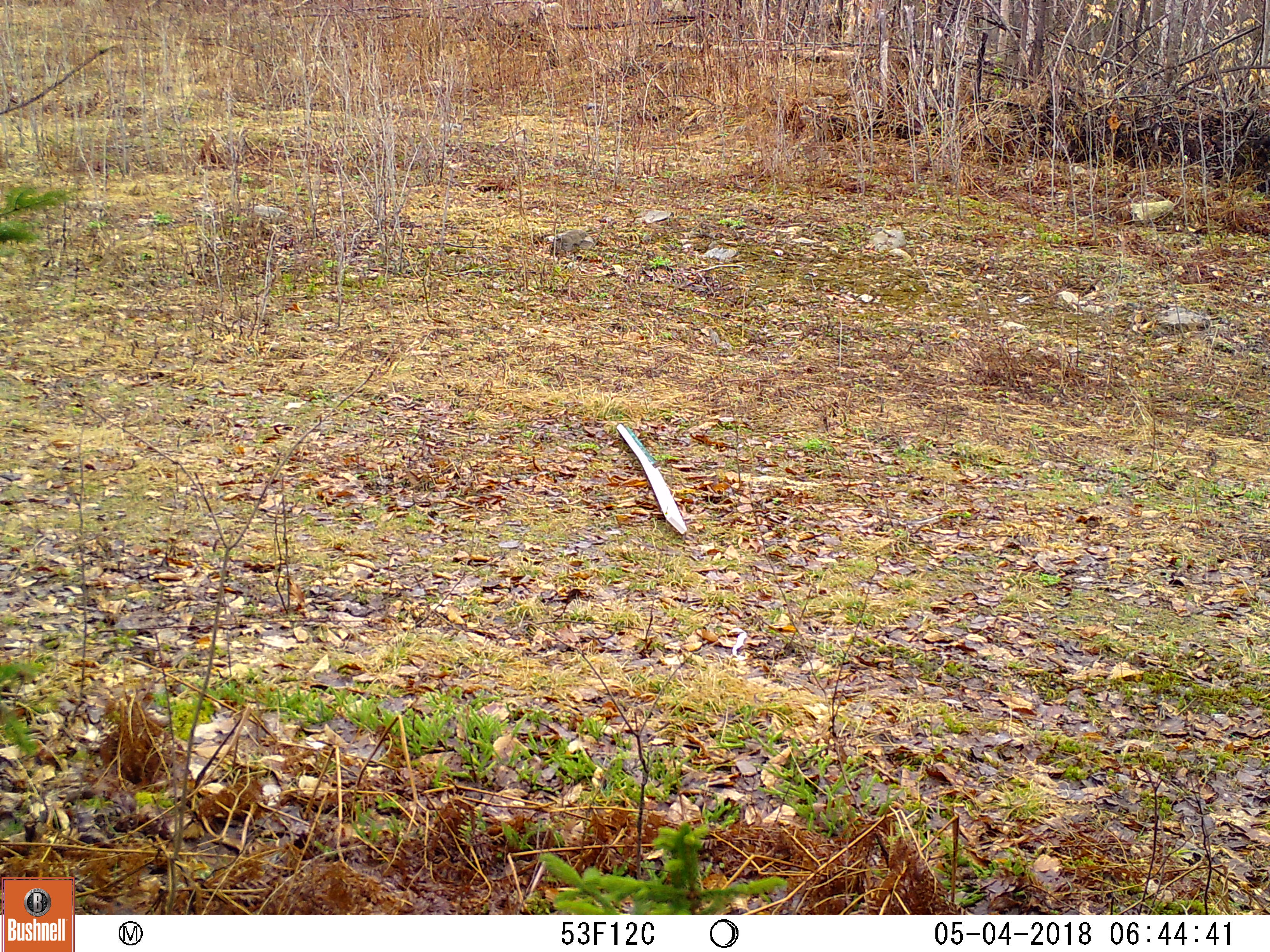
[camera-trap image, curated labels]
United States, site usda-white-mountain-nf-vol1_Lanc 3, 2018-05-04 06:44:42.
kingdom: Animalia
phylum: Chordata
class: Mammalia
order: Carnivora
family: Ursidae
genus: Ursus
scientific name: Ursus americanus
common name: black bear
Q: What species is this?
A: Black bear (Ursus americanus).